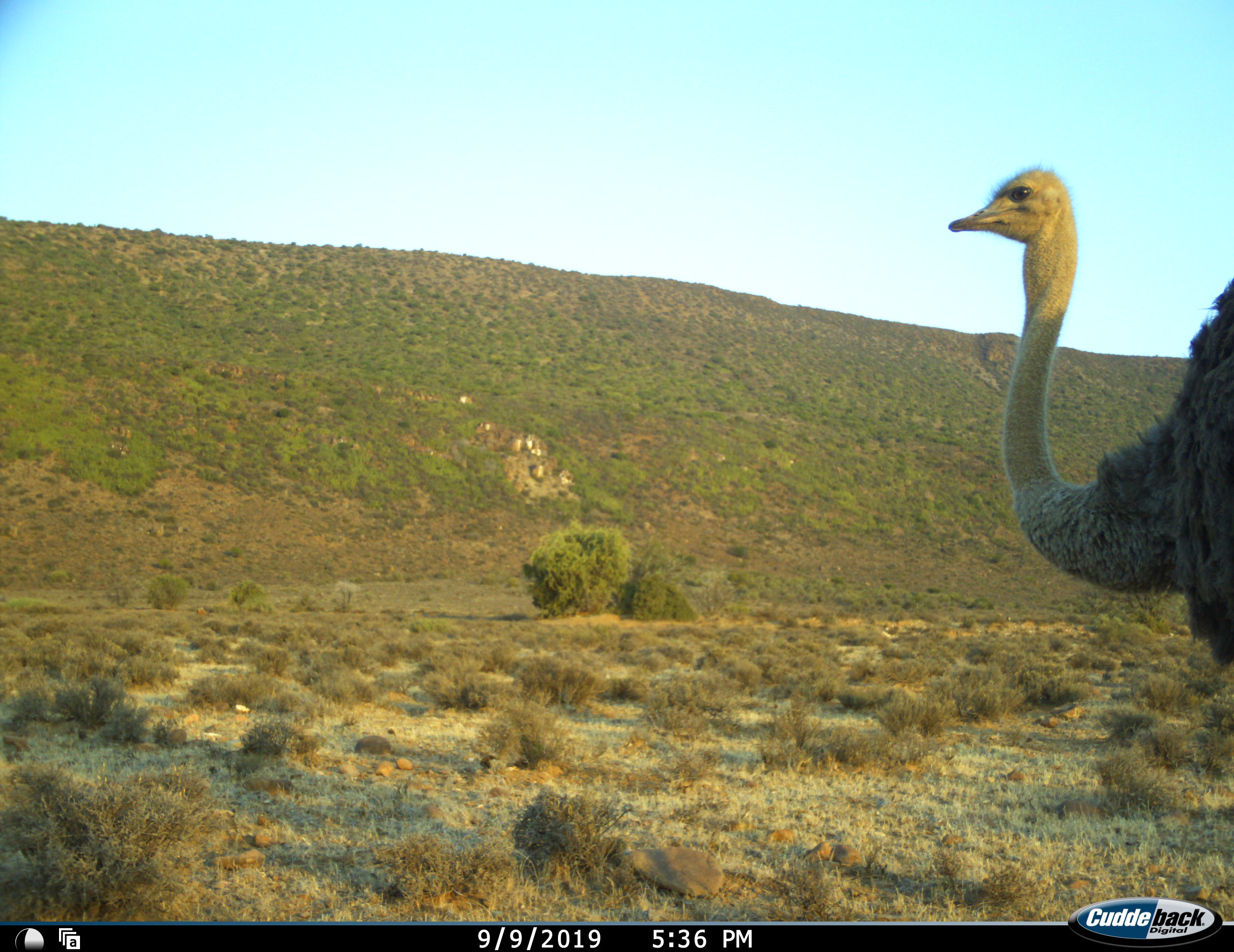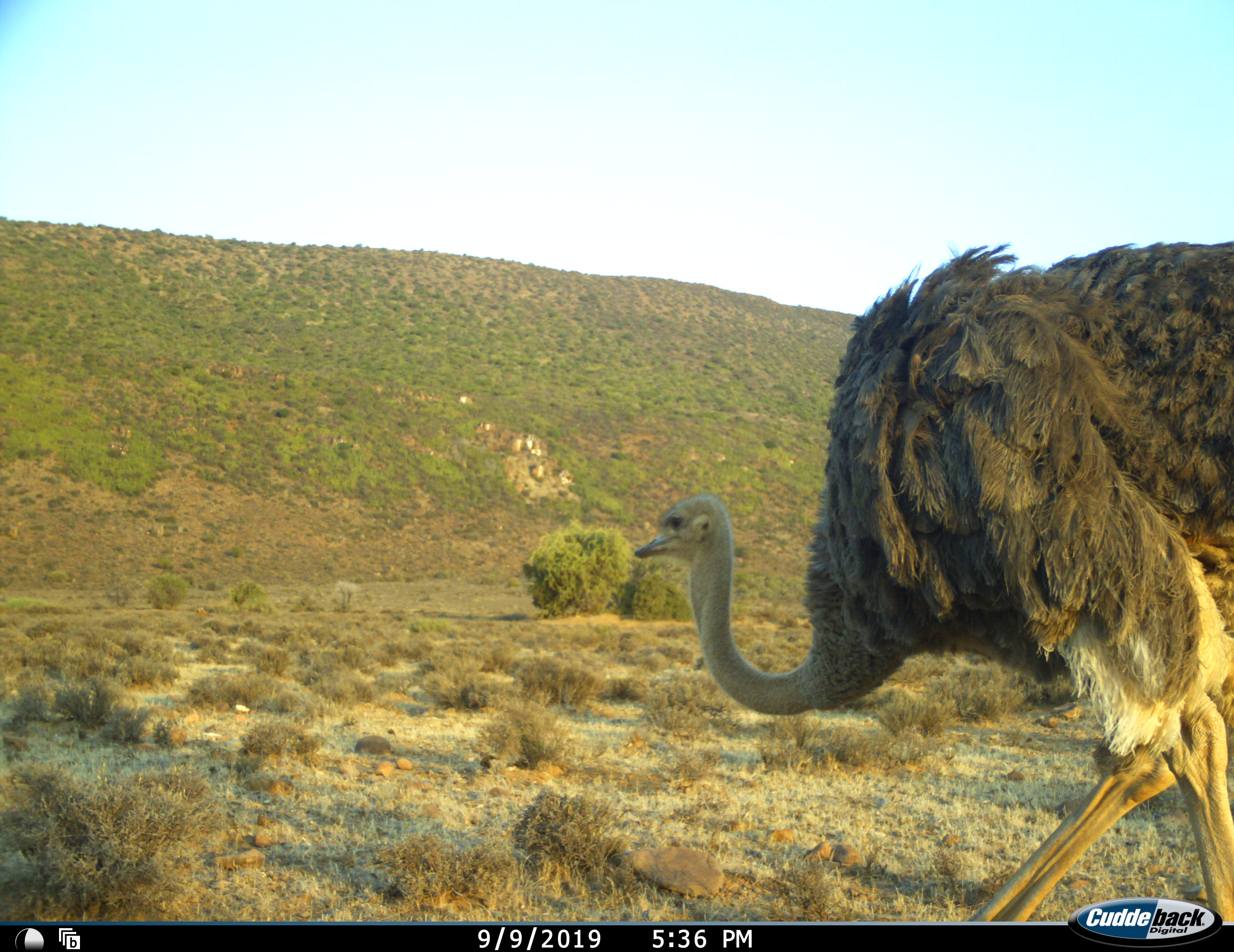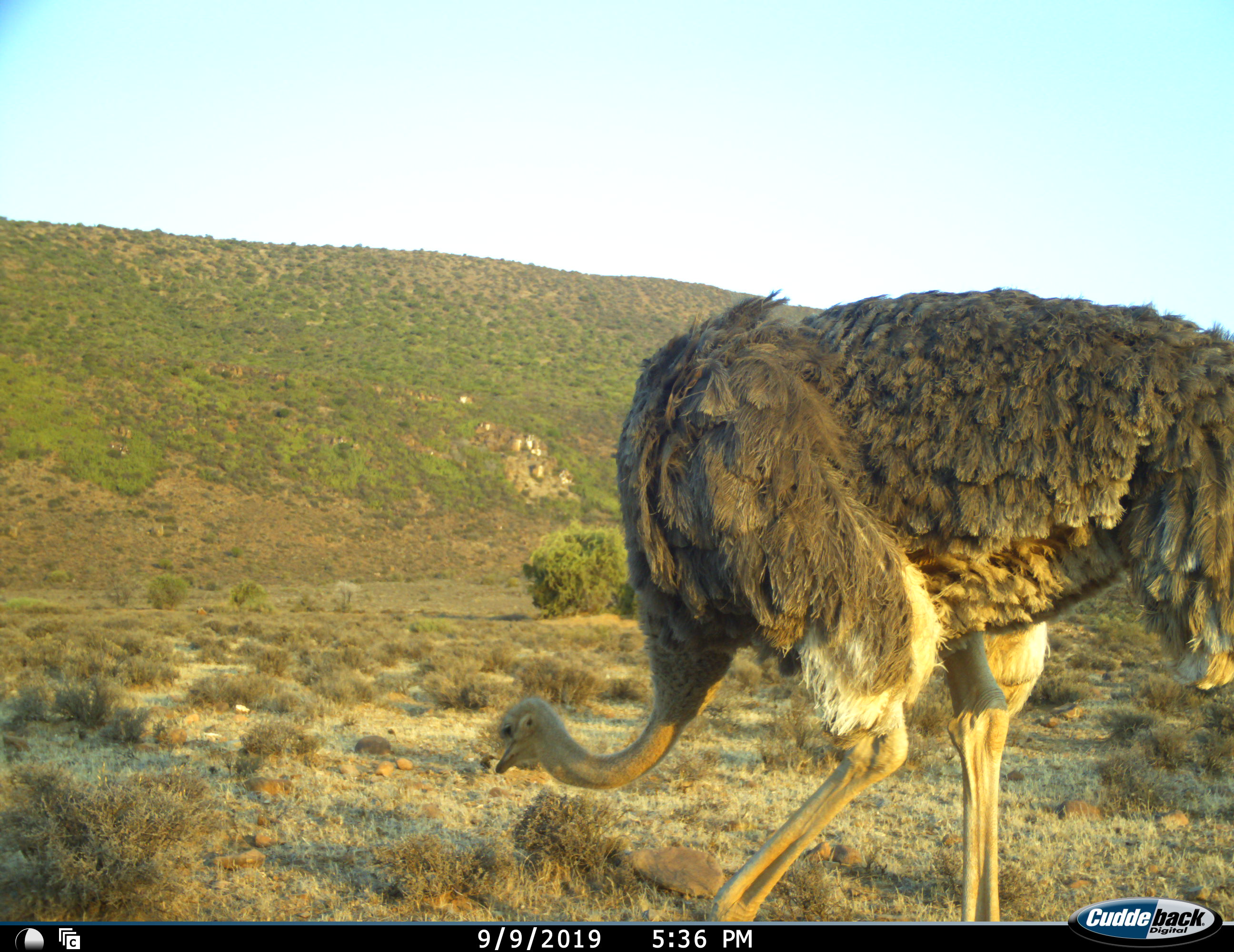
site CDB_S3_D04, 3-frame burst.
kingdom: Animalia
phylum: Chordata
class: Aves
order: Struthioniformes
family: Struthionidae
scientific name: Struthionidae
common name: ostrich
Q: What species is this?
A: Ostrich (Struthionidae).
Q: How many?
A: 1.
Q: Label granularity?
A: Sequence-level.